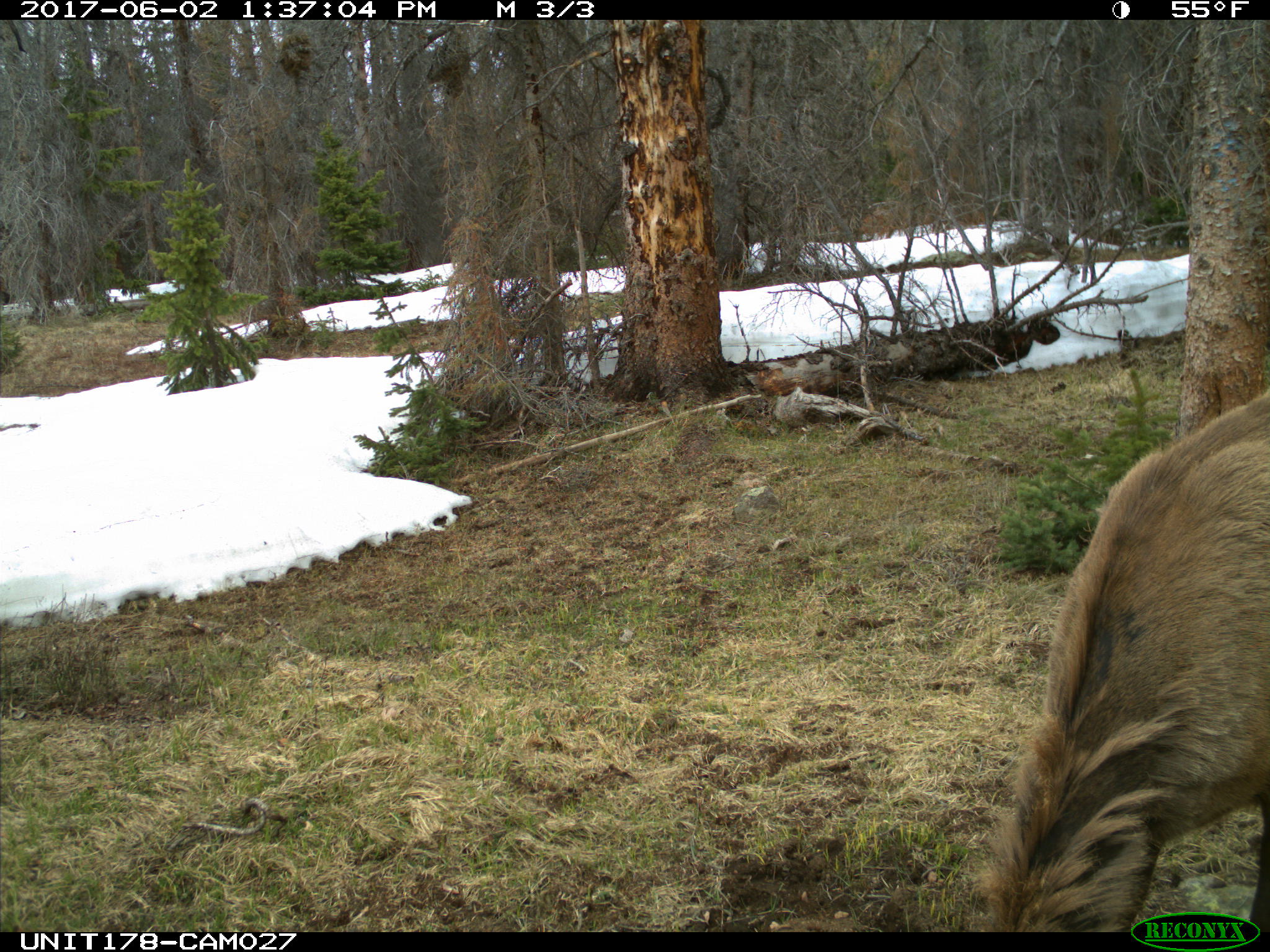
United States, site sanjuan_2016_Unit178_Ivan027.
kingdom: Animalia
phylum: Chordata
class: Mammalia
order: Artiodactyla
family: Cervidae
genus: Cervus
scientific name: Cervus elaphus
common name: red deer